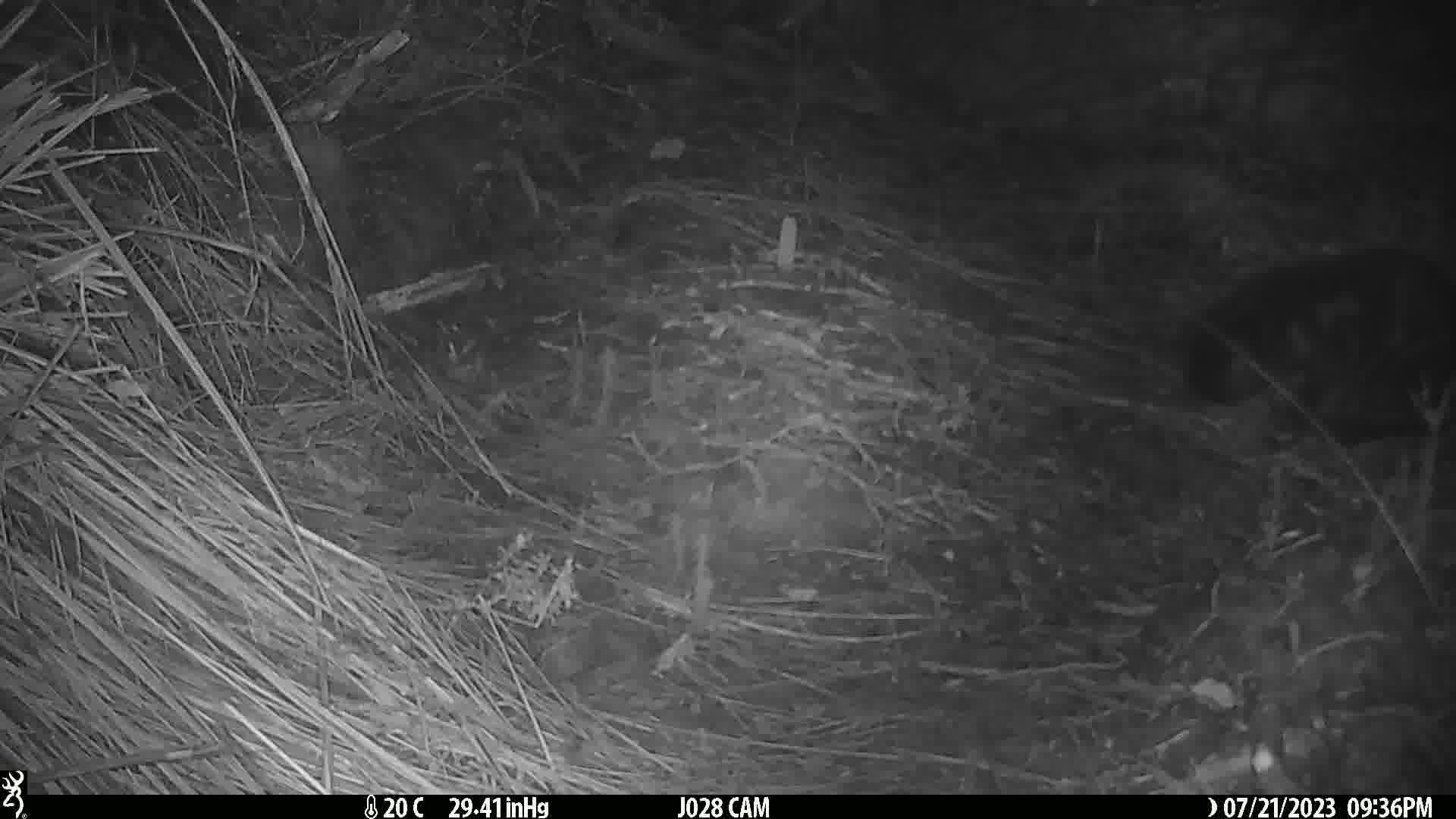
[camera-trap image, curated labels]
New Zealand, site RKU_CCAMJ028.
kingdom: Animalia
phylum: Chordata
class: Mammalia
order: Carnivora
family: Felidae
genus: Felis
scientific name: Felis catus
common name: domestic cat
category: cat